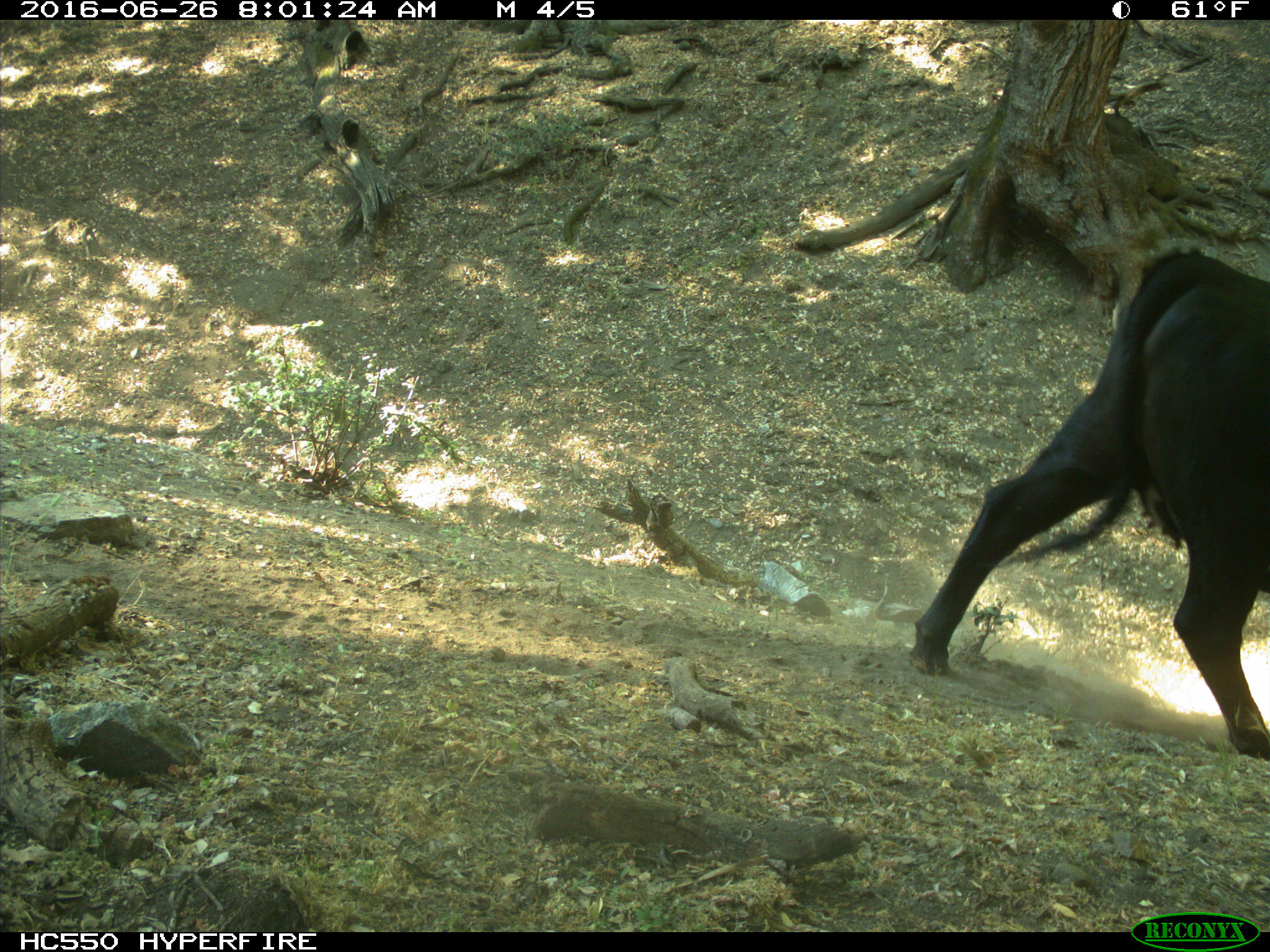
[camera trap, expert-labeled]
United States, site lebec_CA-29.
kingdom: Animalia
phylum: Chordata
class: Mammalia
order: Artiodactyla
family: Bovidae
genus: Bos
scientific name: Bos taurus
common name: domestic cow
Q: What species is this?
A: Bos taurus (domestic cow).